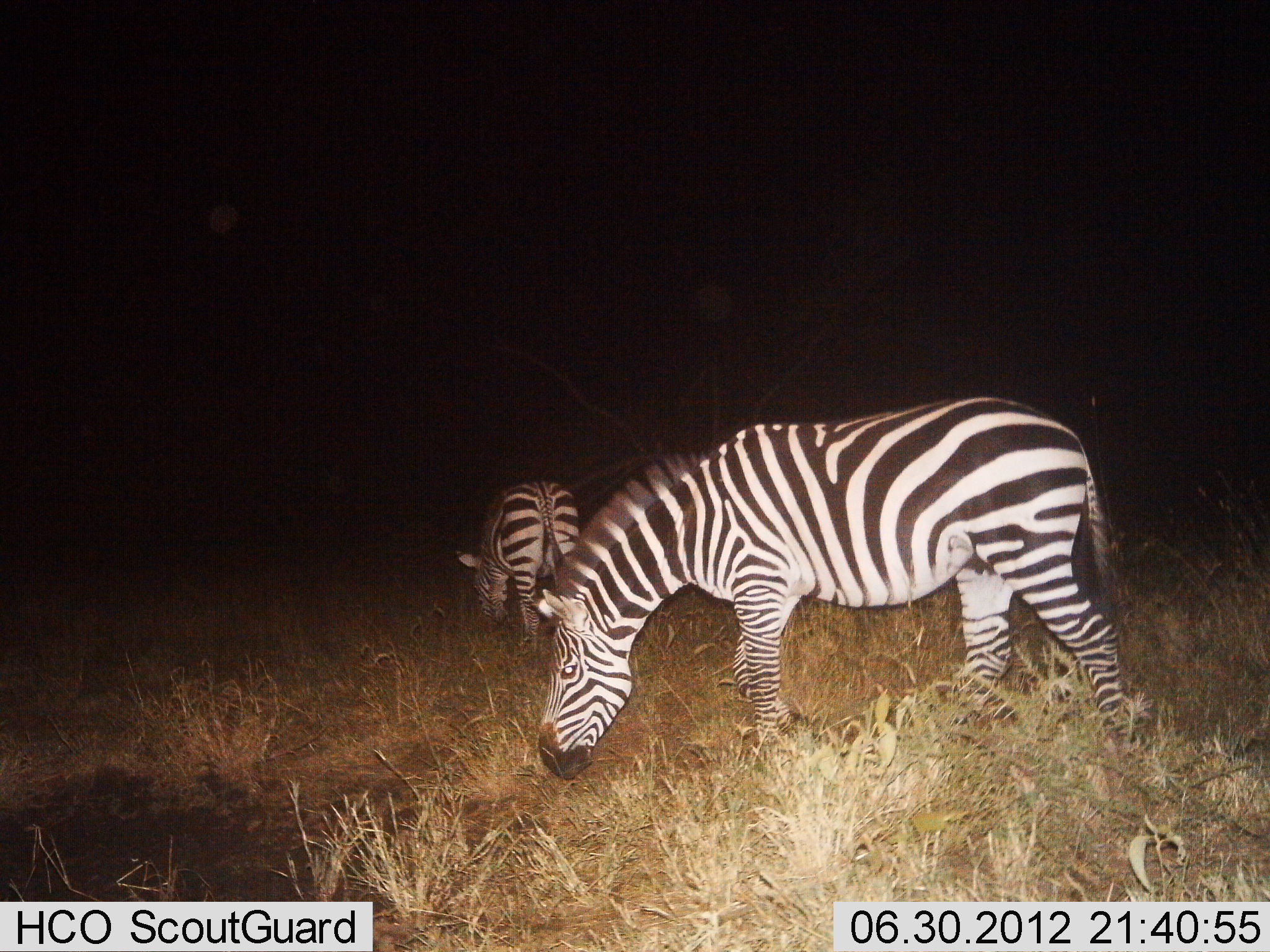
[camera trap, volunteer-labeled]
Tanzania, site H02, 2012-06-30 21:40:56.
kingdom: Animalia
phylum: Chordata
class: Mammalia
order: Perissodactyla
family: Equidae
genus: Equus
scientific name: Equus quagga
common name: plains zebra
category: zebra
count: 2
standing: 30%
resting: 0%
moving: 10%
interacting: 0%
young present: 0%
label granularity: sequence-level